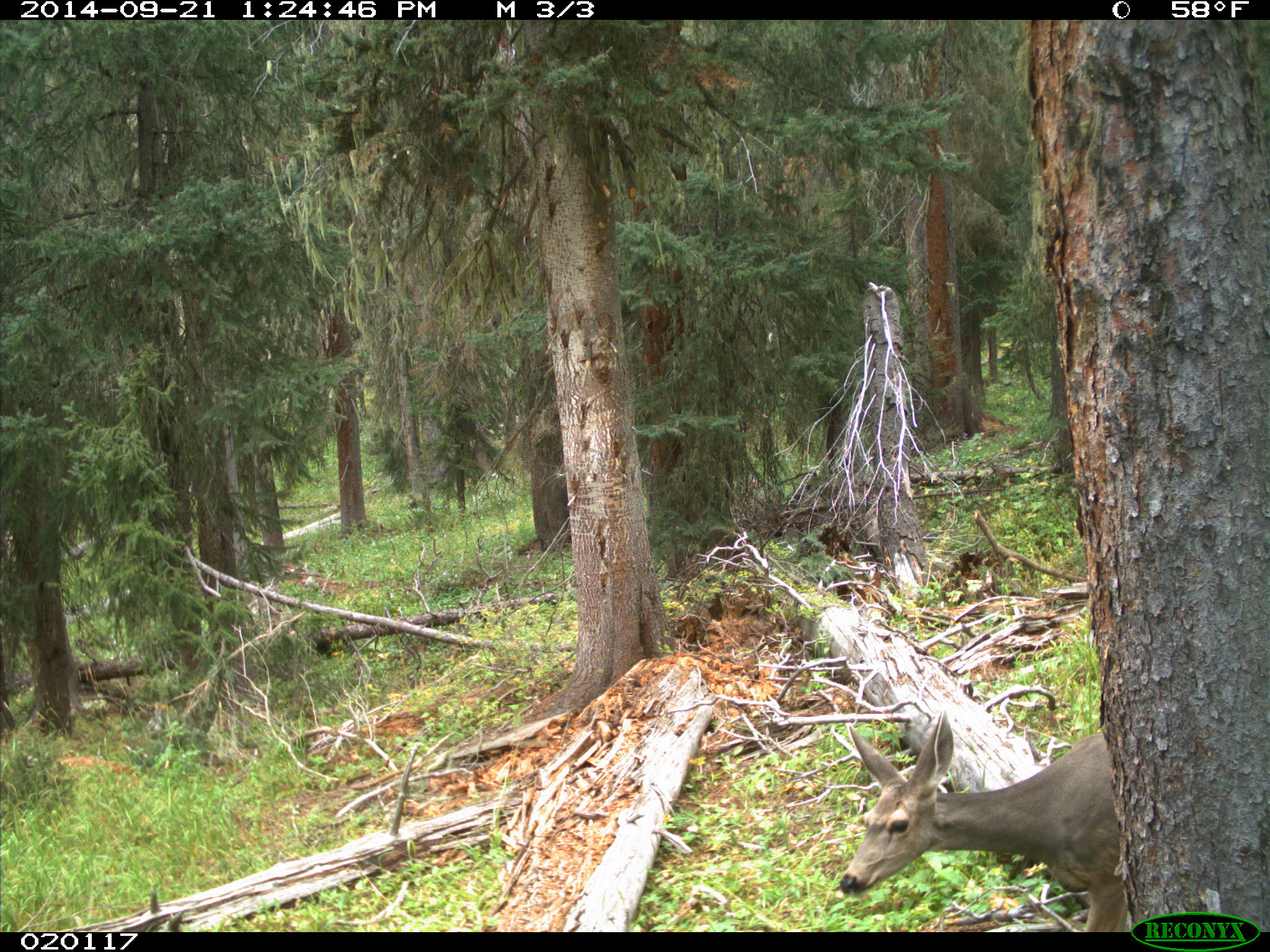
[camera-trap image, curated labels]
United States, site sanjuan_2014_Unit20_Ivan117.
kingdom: Animalia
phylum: Chordata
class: Mammalia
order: Artiodactyla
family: Cervidae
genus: Odocoileus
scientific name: Odocoileus hemionus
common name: mule deer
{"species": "Odocoileus hemionus (mule deer)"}